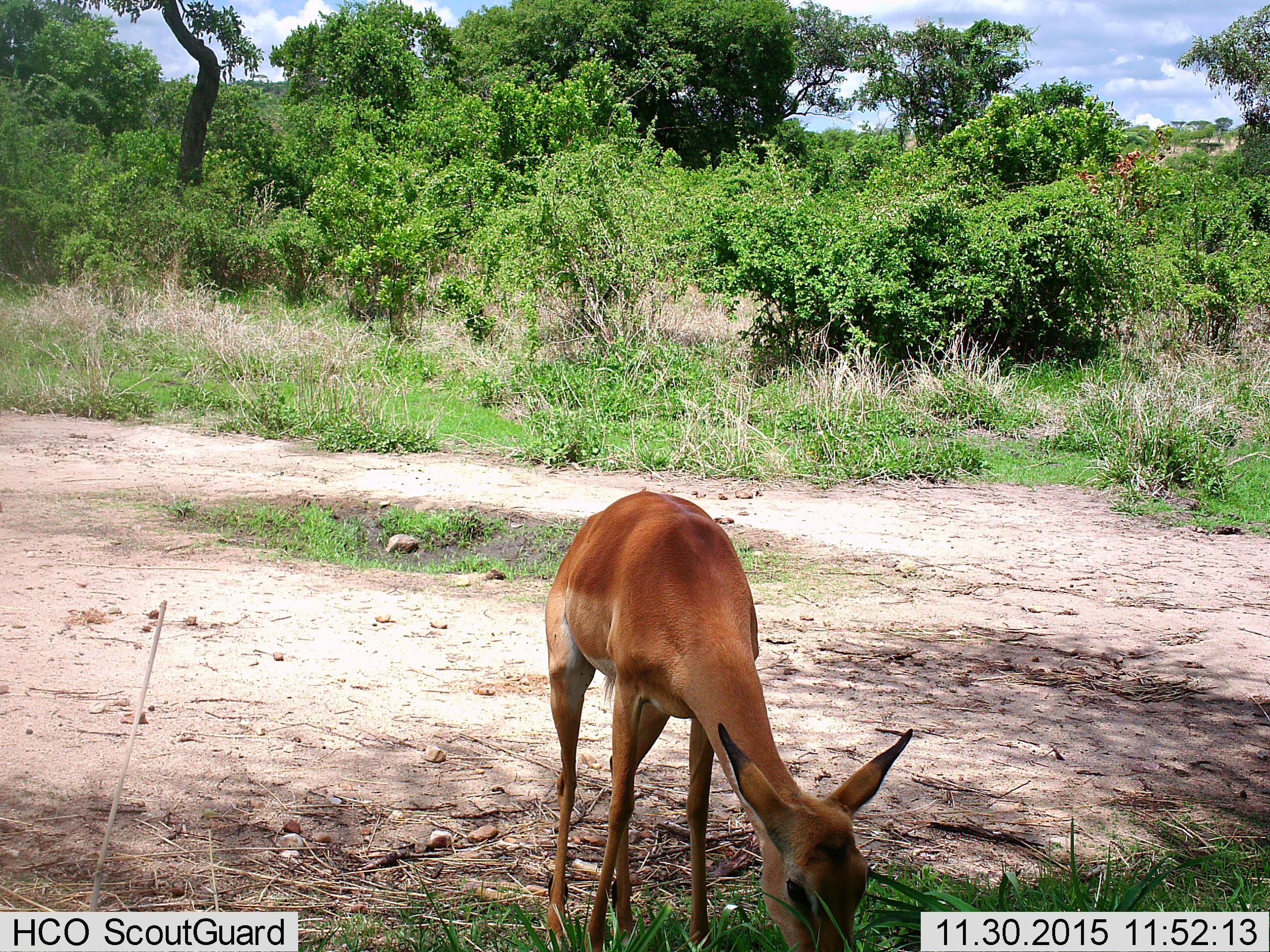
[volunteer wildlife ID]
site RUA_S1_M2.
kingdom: Animalia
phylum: Chordata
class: Mammalia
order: Artiodactyla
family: Bovidae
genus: Aepyceros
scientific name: Aepyceros melampus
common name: impala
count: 1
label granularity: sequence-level